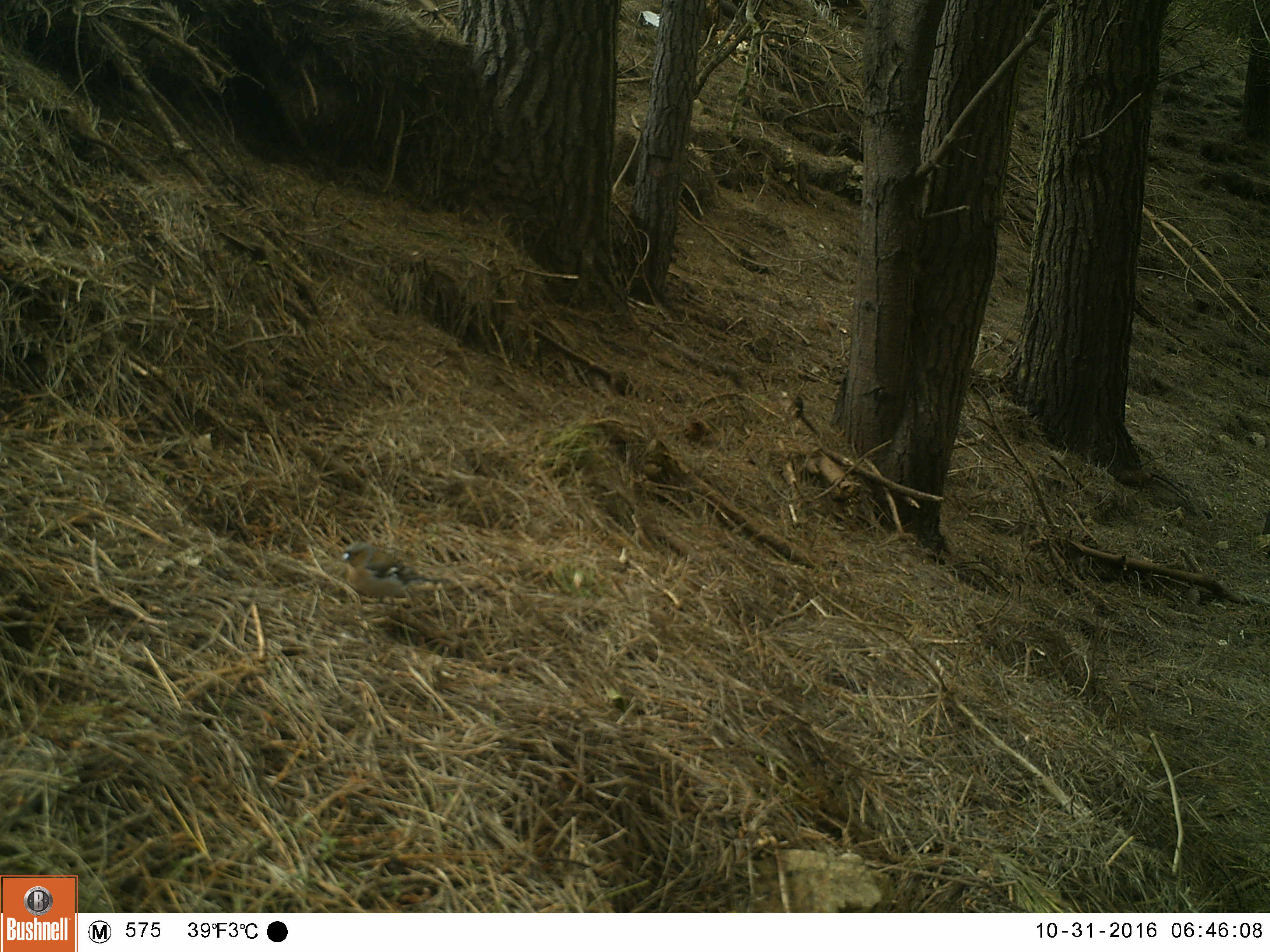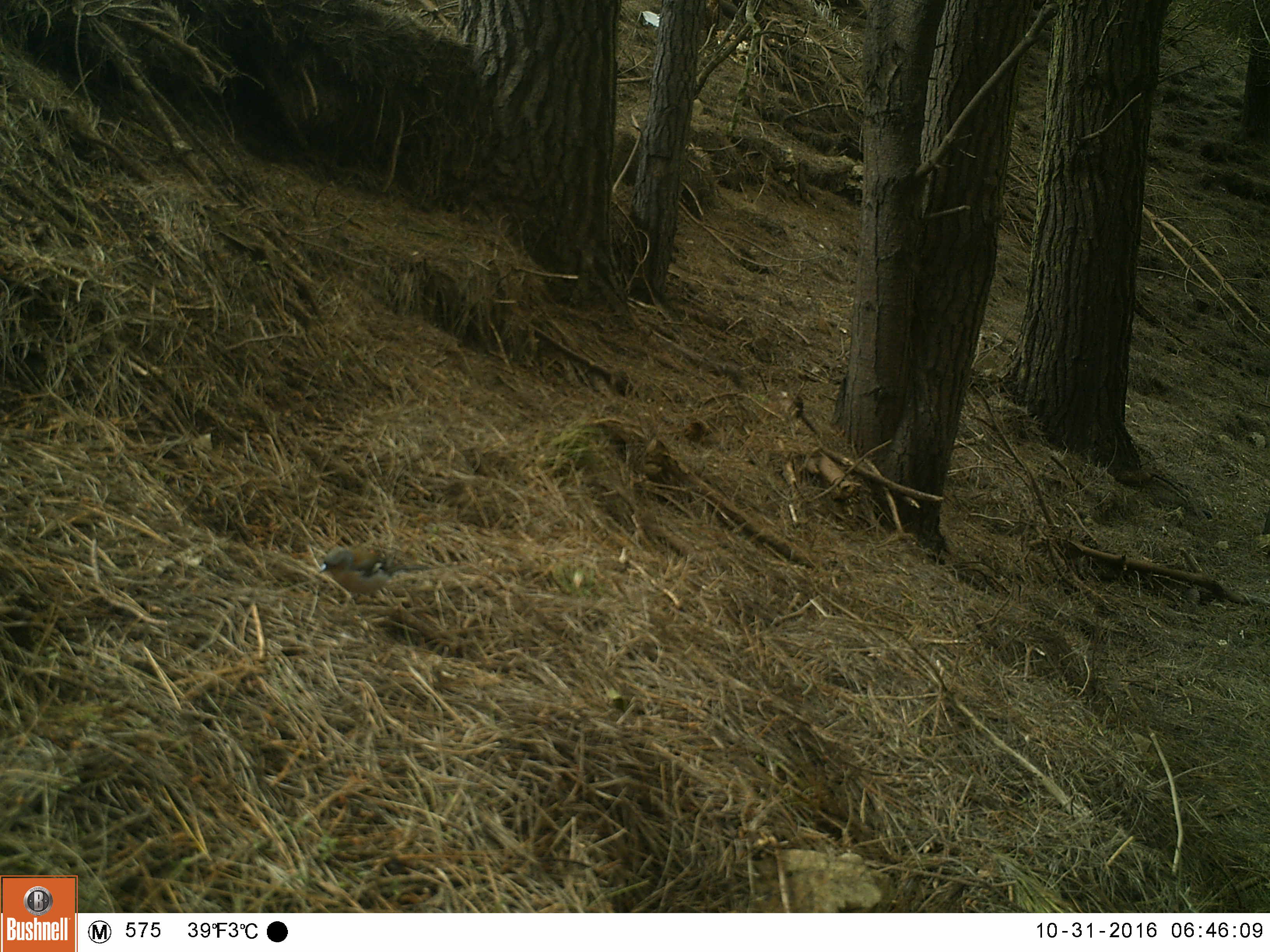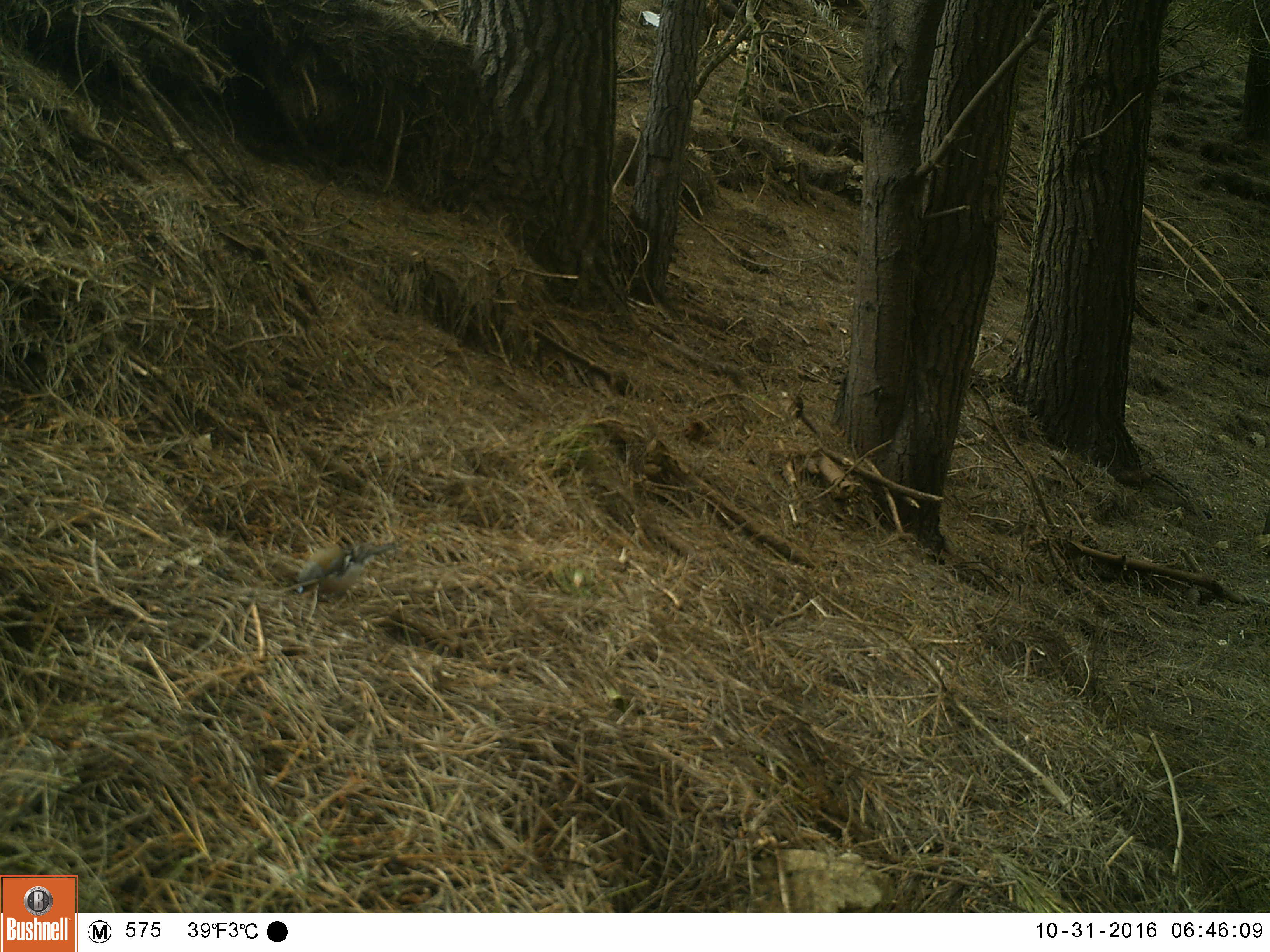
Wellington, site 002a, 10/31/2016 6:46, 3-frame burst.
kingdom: Animalia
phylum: Chordata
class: Aves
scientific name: Aves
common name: bird